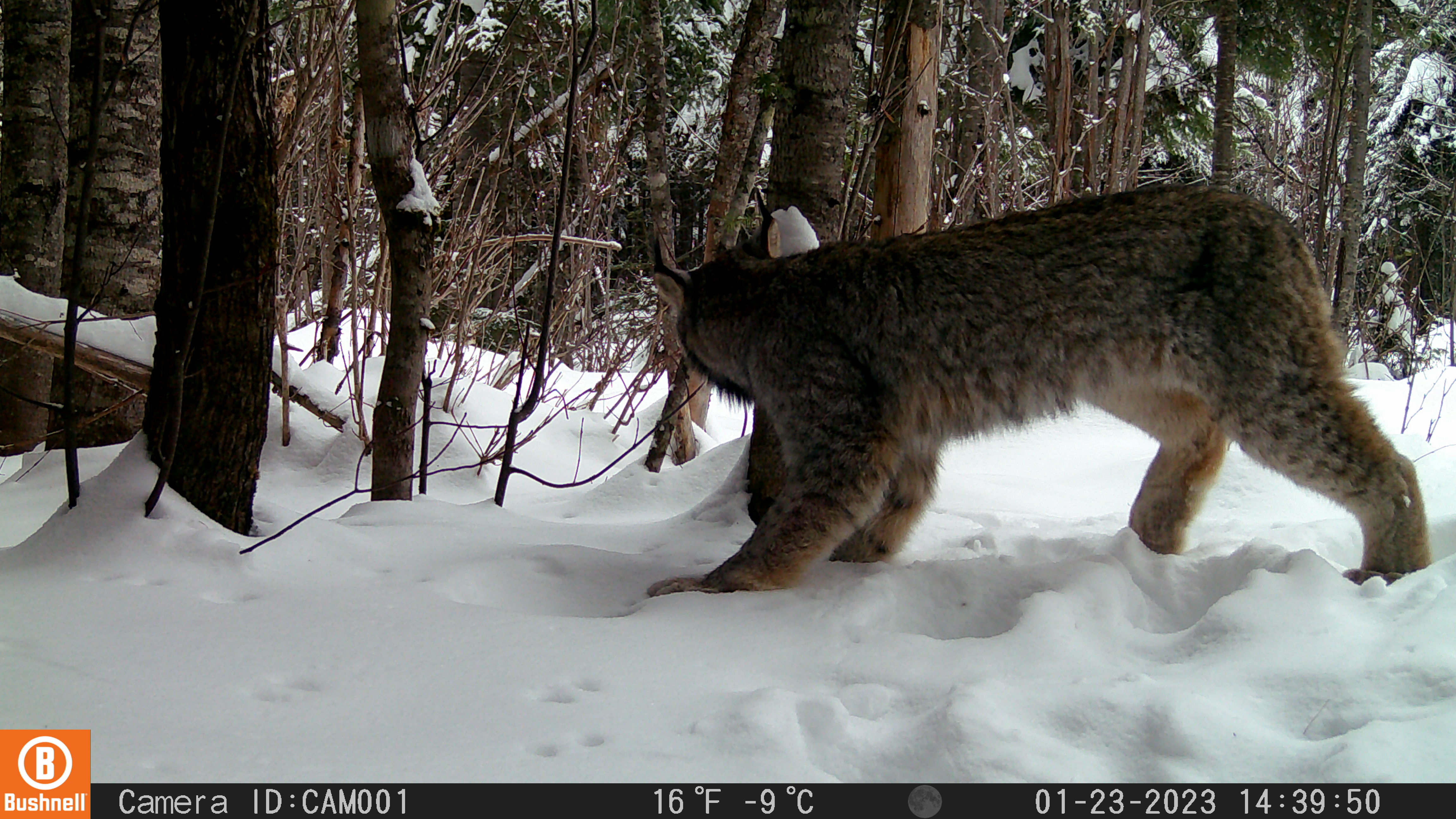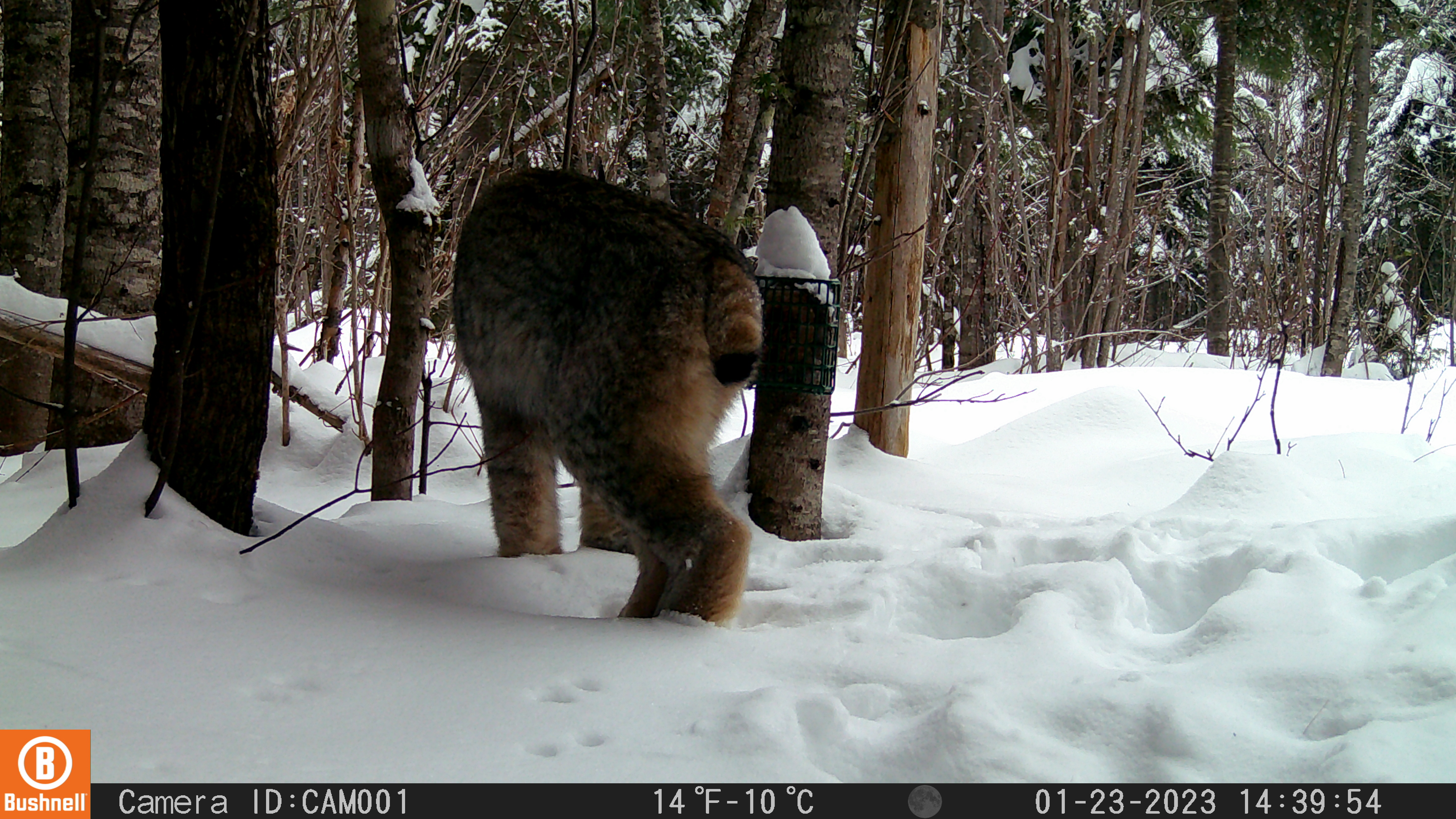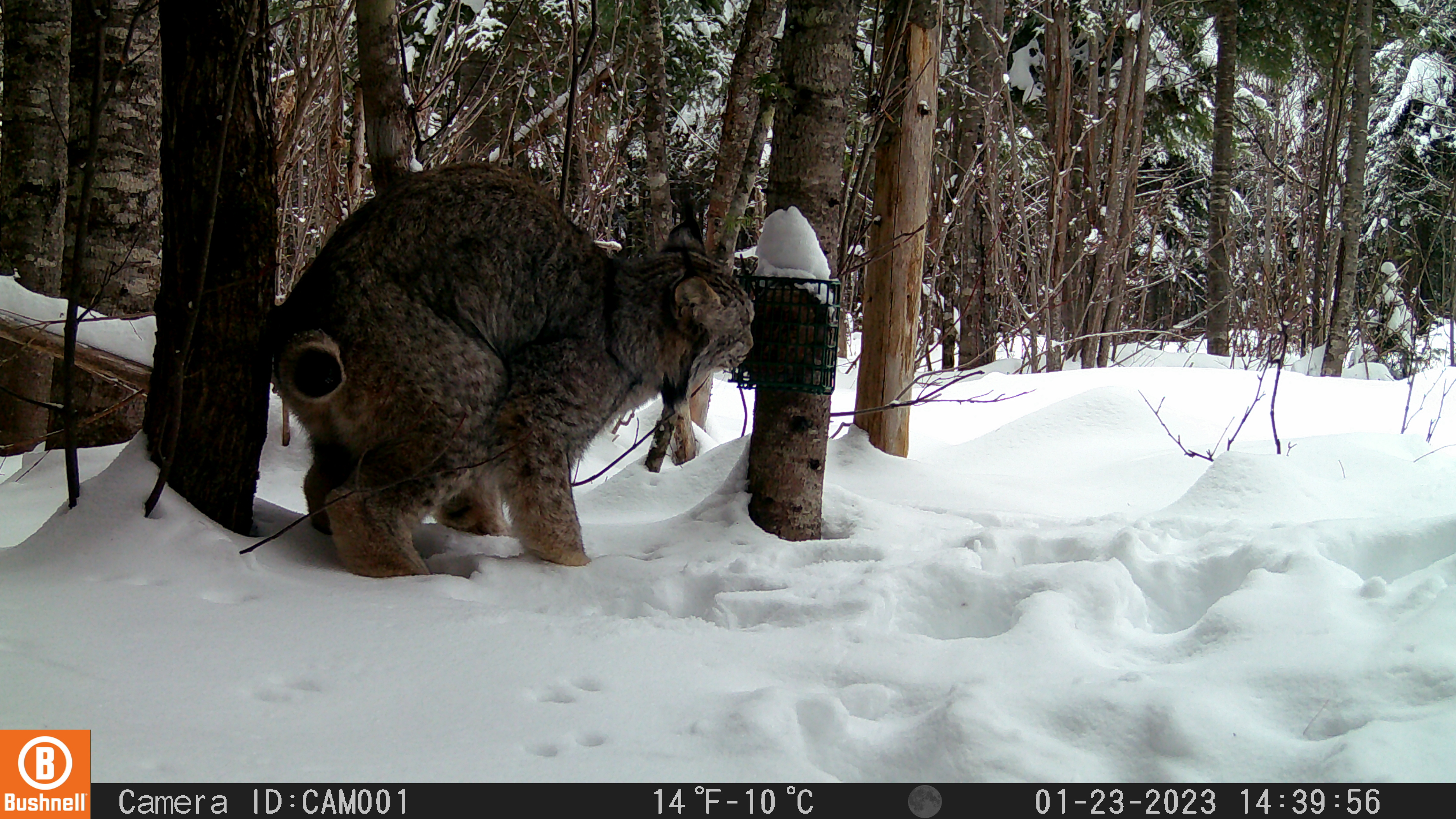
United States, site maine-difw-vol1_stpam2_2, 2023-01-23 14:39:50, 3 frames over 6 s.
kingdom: Animalia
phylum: Chordata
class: Mammalia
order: Carnivora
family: Felidae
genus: Lynx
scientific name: Lynx canadensis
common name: canada lynx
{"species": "canada lynx (Lynx canadensis)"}